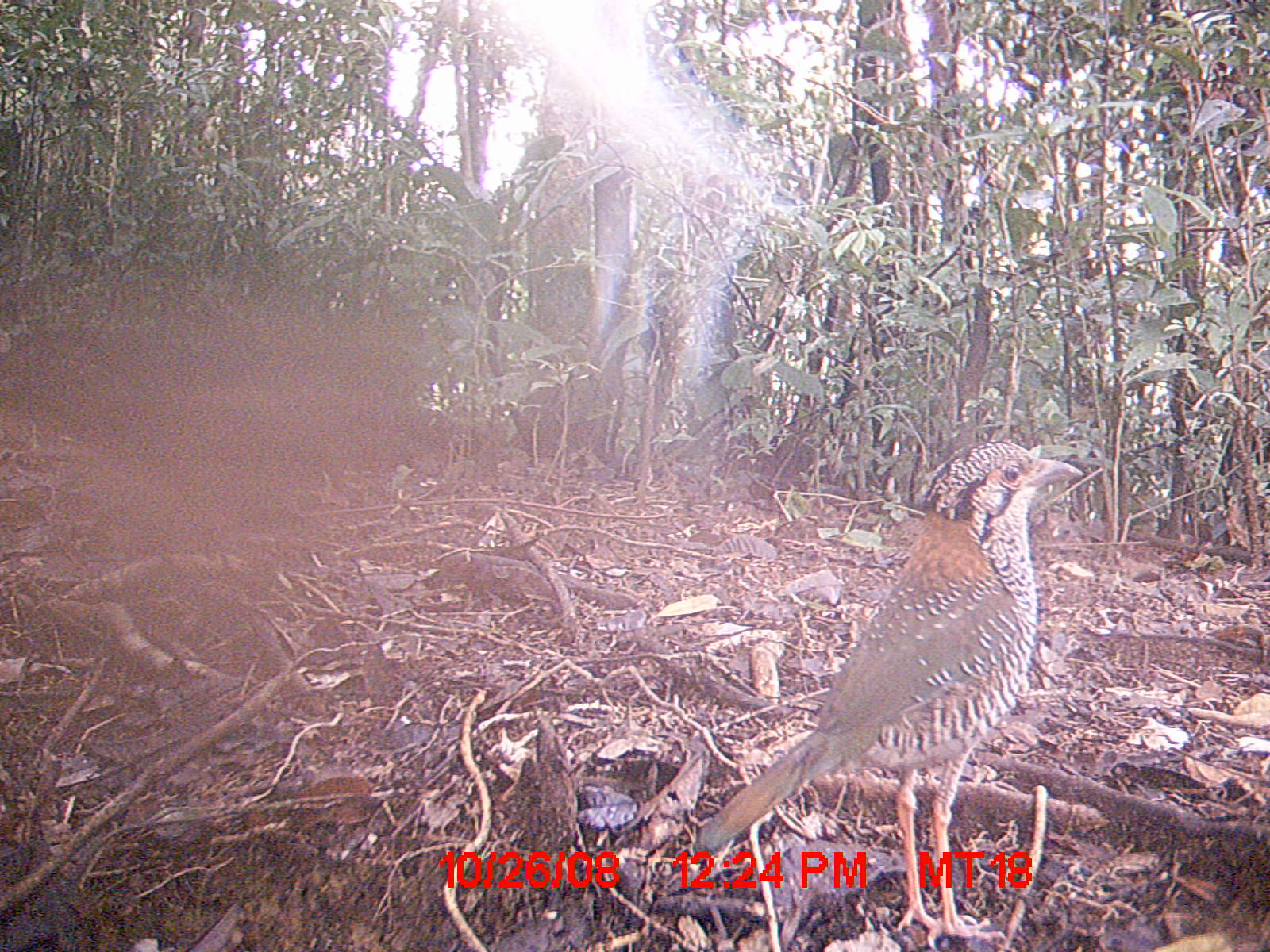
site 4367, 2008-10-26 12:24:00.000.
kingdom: Animalia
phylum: Chordata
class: Aves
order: Coraciiformes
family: Brachypteraciidae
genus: Brachypteracias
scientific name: Brachypteracias squamiger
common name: scaly ground-roller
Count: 1.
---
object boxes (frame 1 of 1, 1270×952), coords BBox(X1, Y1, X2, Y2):
brachypteracias squamiger: BBox(690, 436, 1089, 949)